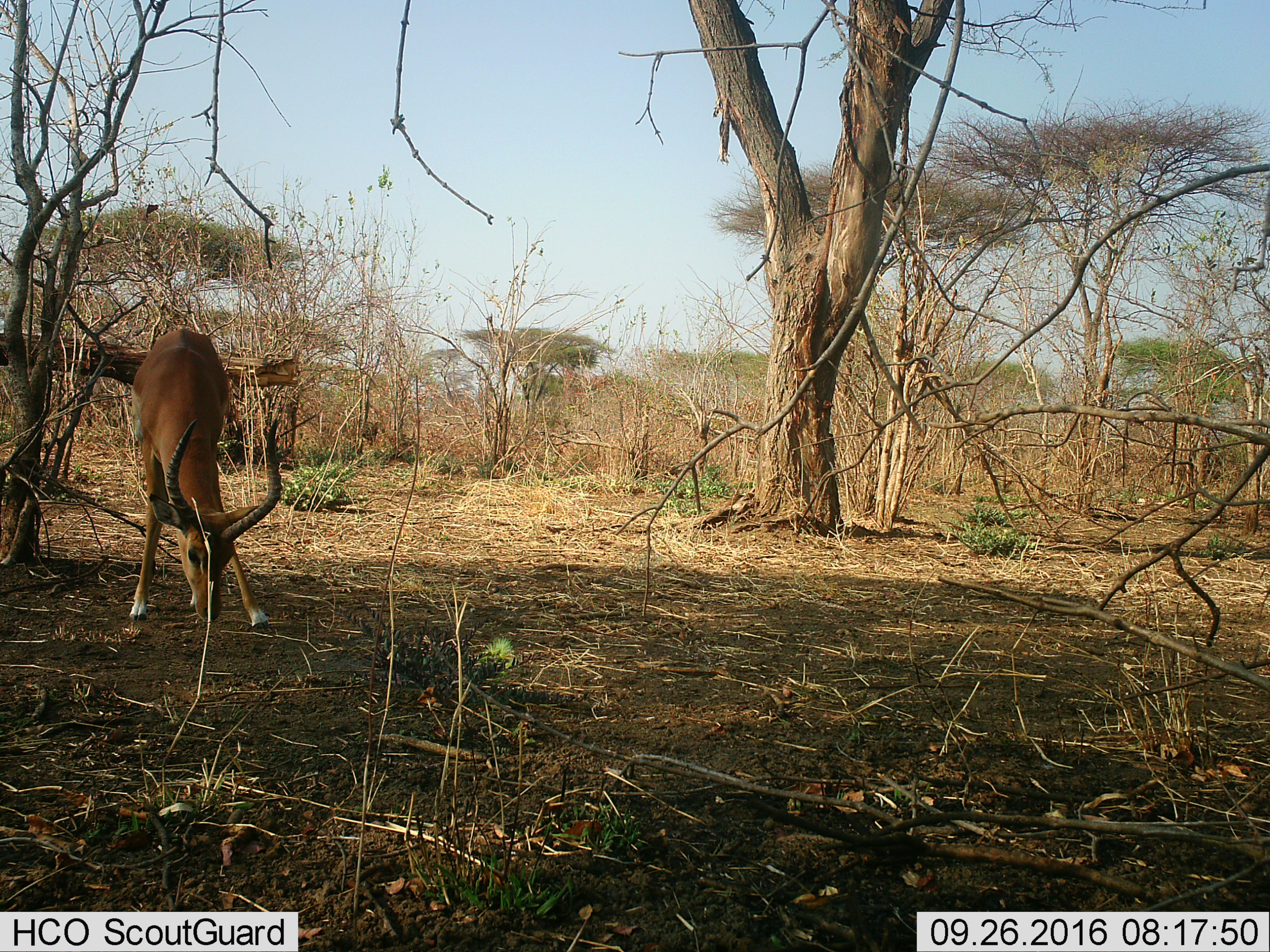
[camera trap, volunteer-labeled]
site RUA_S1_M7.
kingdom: Animalia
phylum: Chordata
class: Mammalia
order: Artiodactyla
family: Bovidae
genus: Aepyceros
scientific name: Aepyceros melampus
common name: impala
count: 1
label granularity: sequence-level